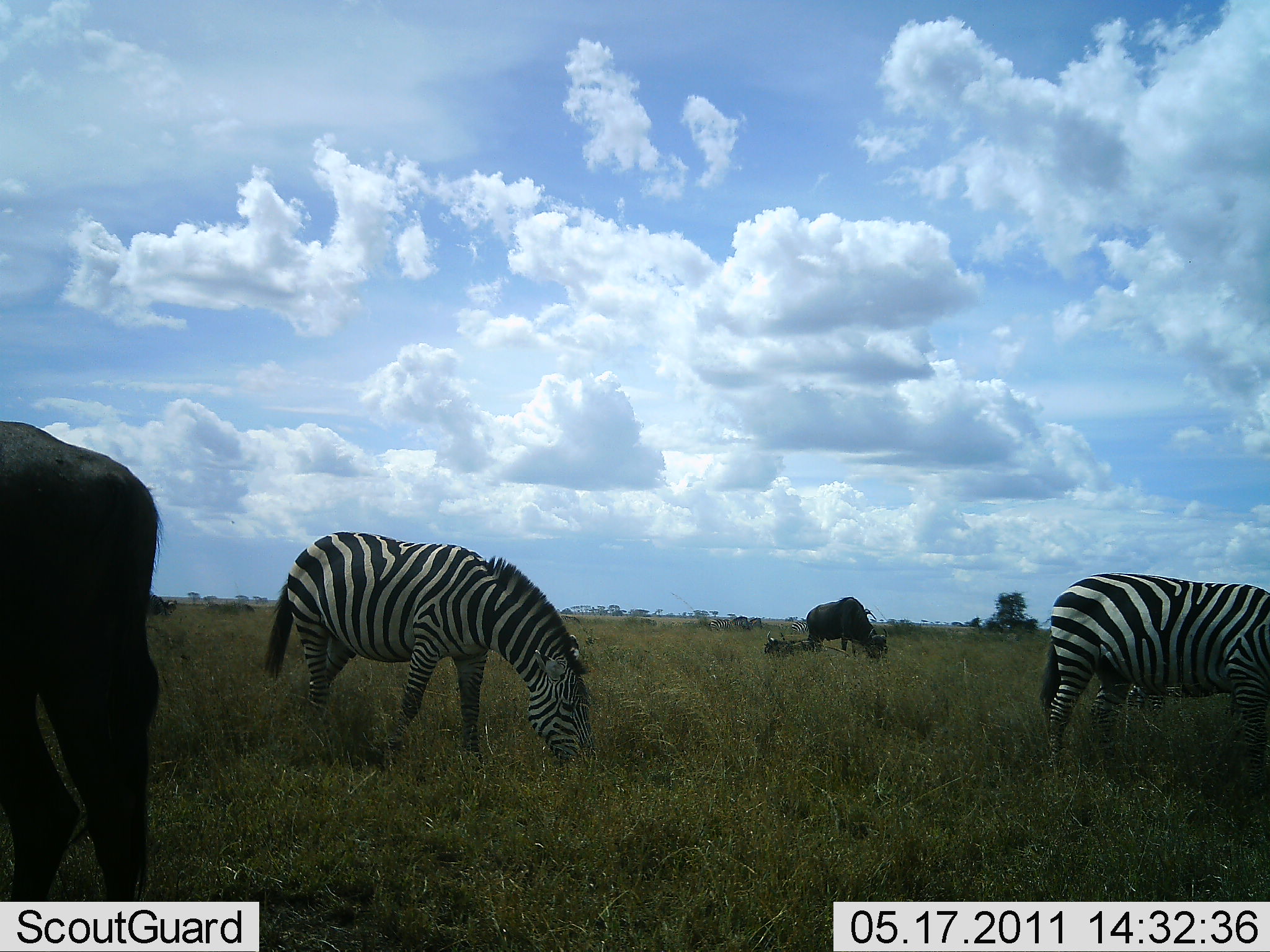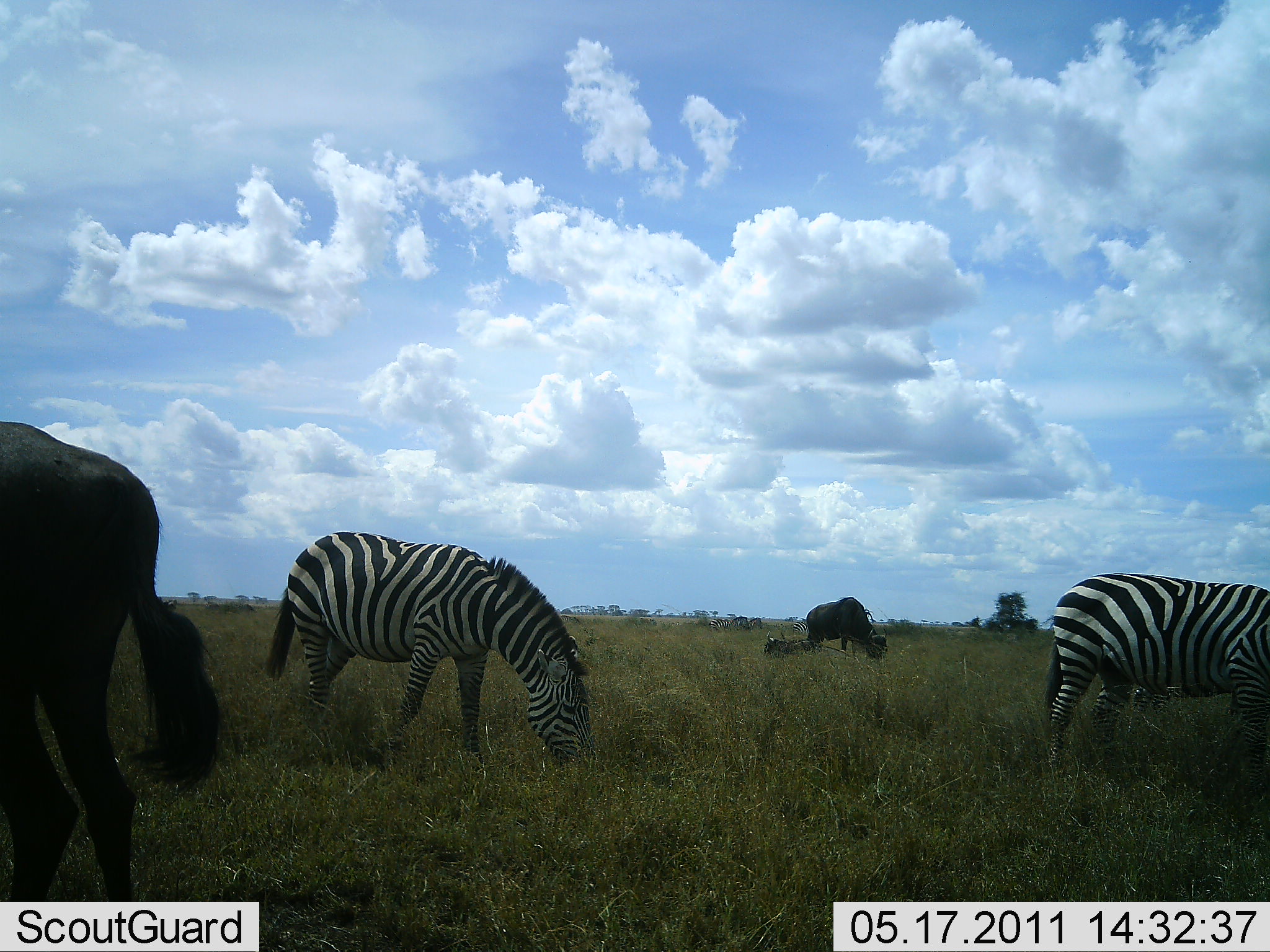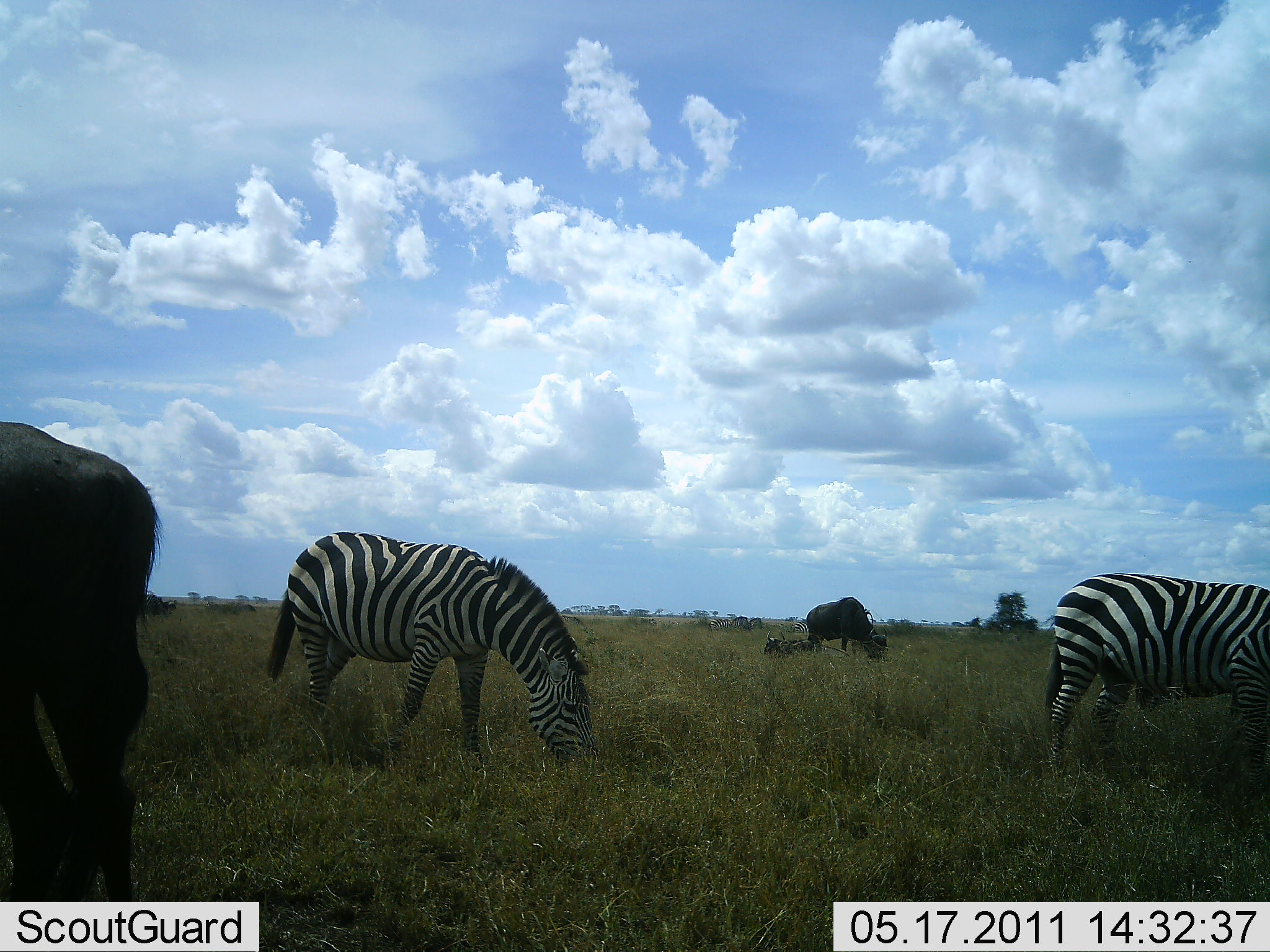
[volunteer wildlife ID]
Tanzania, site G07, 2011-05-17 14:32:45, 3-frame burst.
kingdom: Animalia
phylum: Chordata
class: Mammalia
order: Artiodactyla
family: Bovidae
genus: Connochaetes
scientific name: Connochaetes taurinus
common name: blue wildebeest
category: wildebeest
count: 2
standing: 20%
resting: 10%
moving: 0%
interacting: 0%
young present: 10%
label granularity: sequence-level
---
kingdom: Animalia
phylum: Chordata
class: Mammalia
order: Perissodactyla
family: Equidae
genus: Equus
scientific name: Equus quagga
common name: plains zebra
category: zebra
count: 2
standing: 27%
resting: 0%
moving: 0%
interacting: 0%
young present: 0%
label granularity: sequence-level